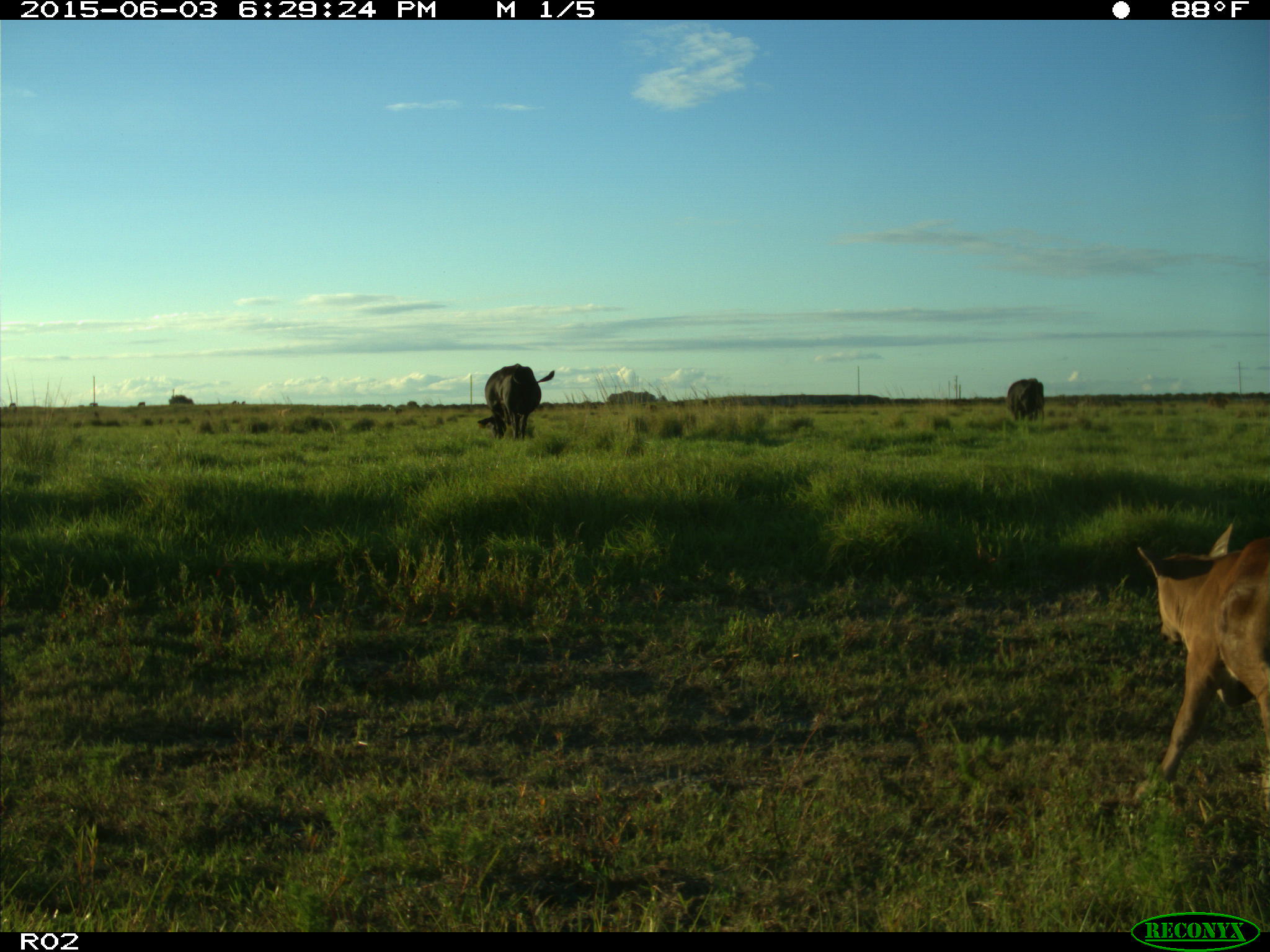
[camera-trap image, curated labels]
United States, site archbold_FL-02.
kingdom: Animalia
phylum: Chordata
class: Mammalia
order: Artiodactyla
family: Bovidae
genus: Bos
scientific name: Bos taurus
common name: domestic cow